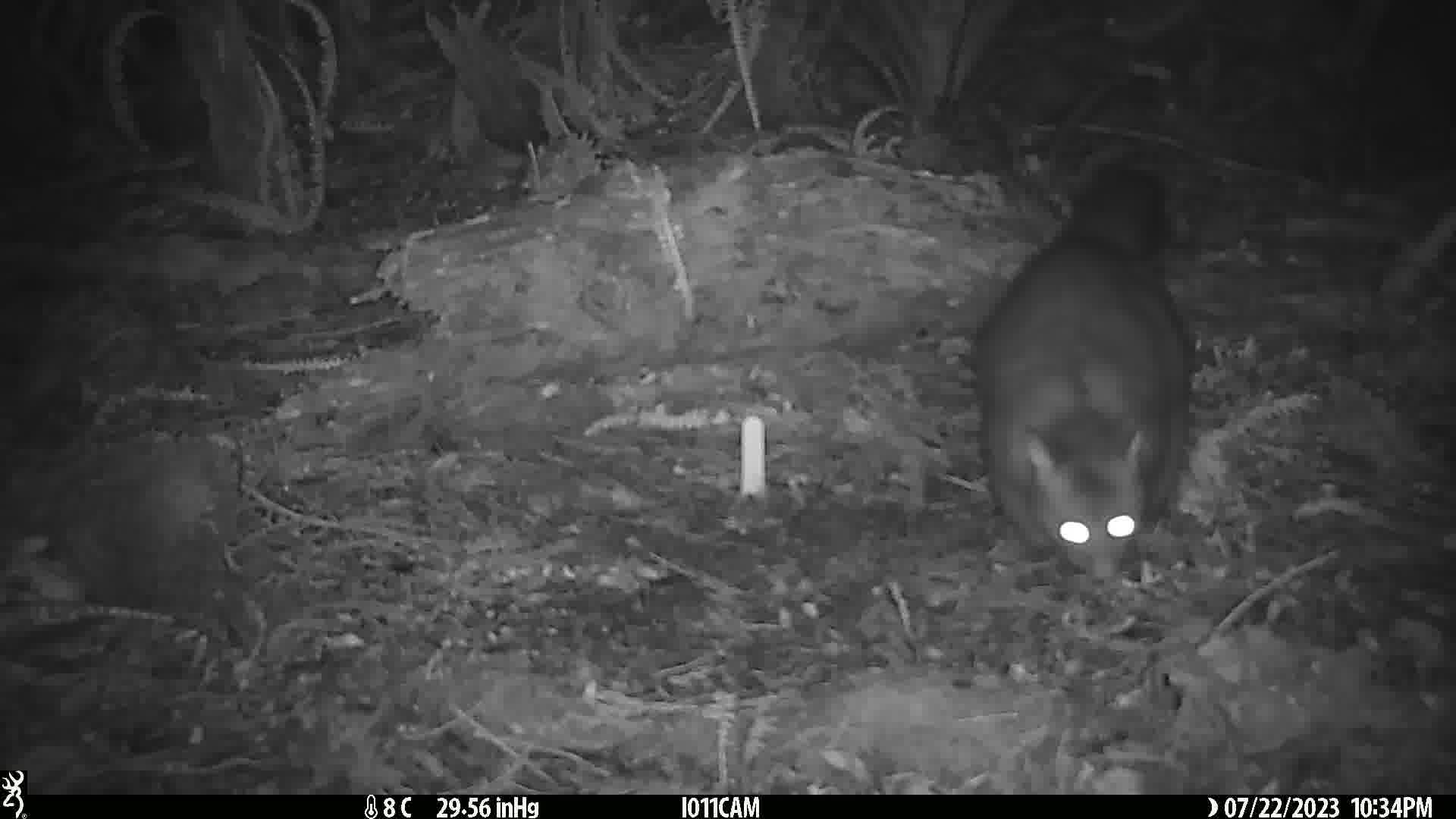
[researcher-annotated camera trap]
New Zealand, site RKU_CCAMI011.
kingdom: Animalia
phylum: Chordata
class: Mammalia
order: Diprotodontia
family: Phalangeridae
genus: Trichosurus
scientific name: Trichosurus vulpecula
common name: common brushtail possum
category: possum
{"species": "possum (common brushtail possum) (Trichosurus vulpecula)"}